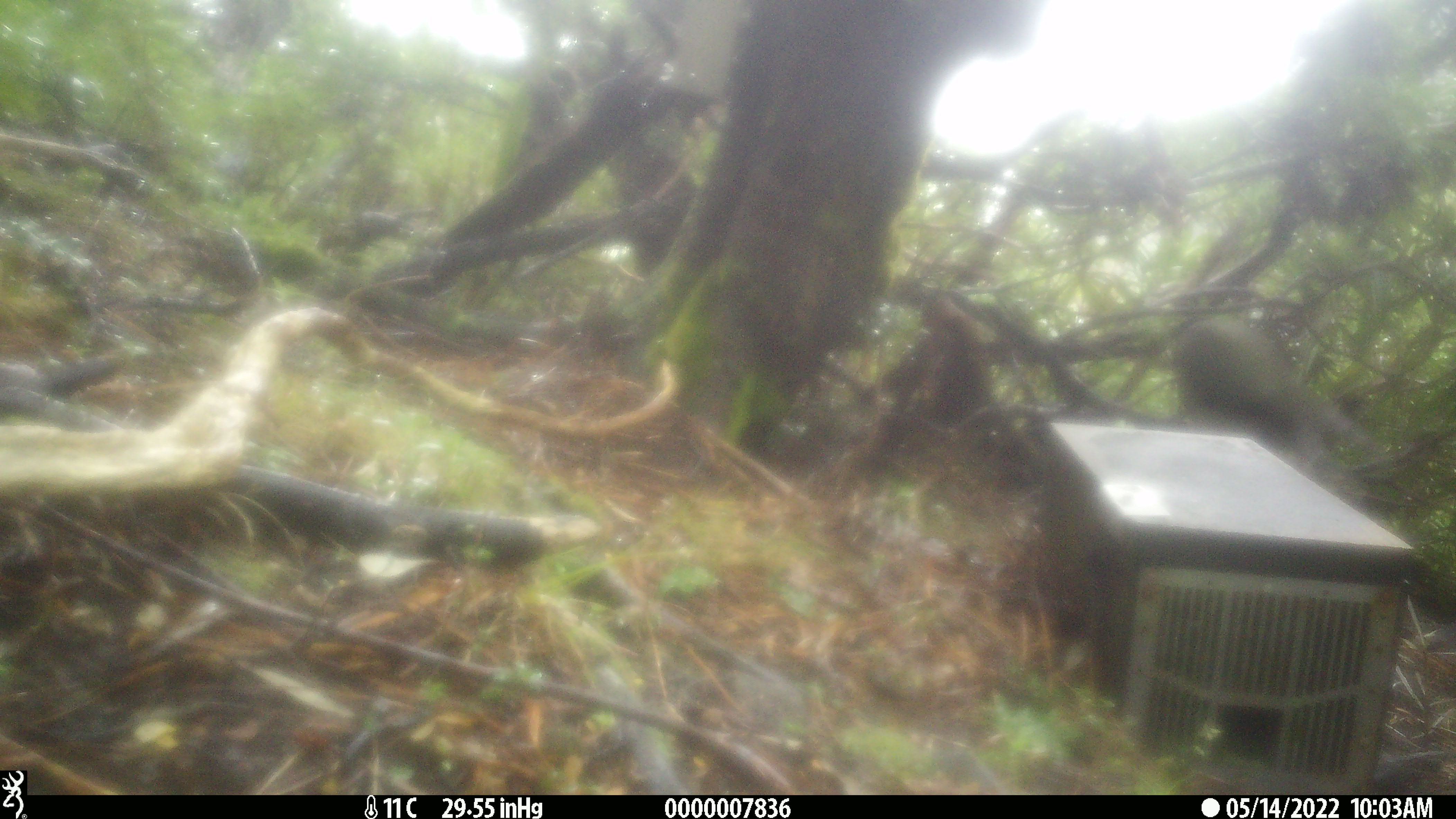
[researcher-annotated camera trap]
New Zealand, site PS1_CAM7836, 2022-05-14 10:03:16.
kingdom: Animalia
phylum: Chordata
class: Aves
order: Psittaciformes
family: Strigopidae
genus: Nestor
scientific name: Nestor notabilis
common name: kea